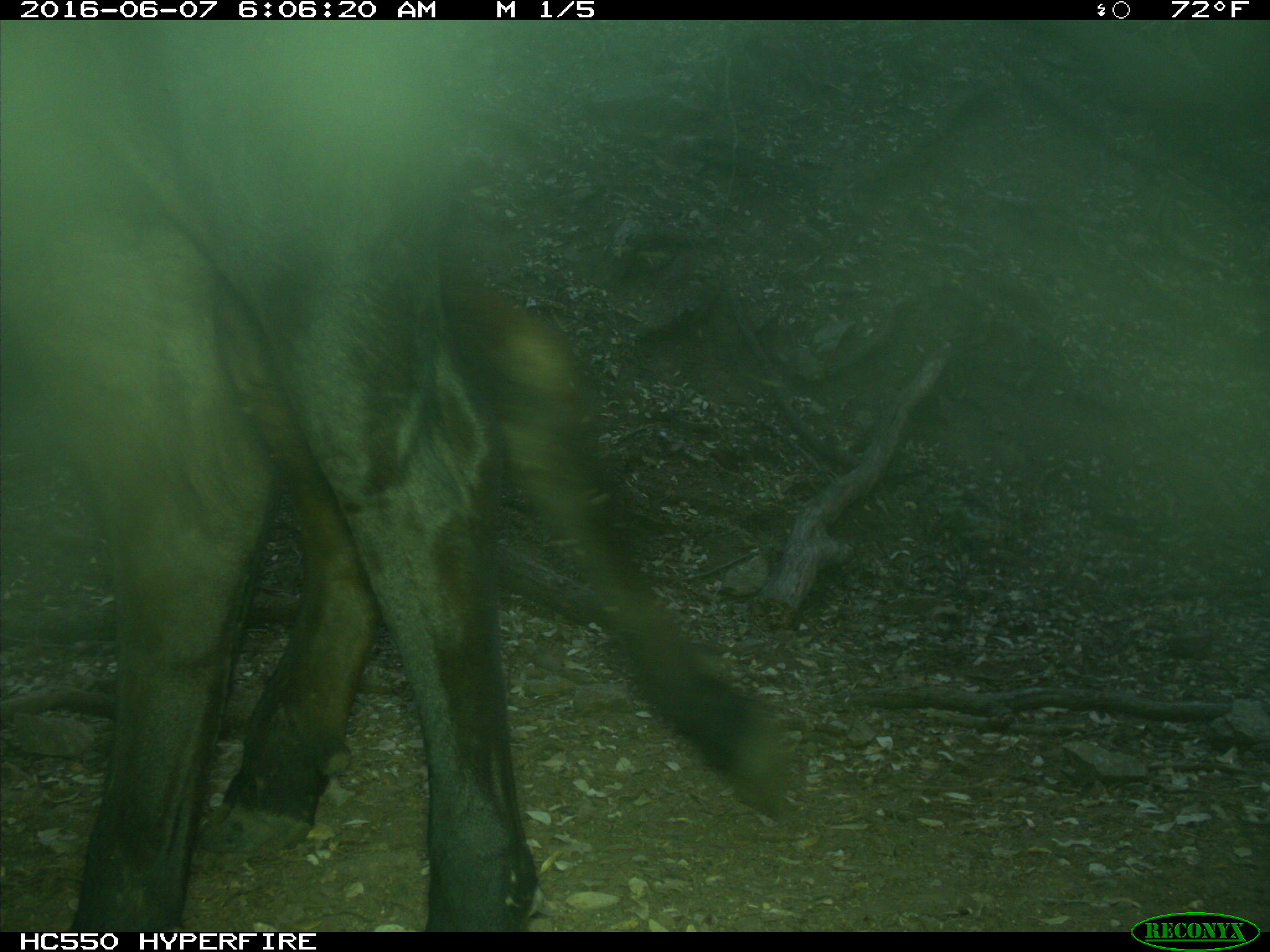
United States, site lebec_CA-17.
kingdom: Animalia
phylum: Chordata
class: Mammalia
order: Artiodactyla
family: Bovidae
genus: Bos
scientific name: Bos taurus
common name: domestic cow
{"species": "Bos taurus (domestic cow)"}